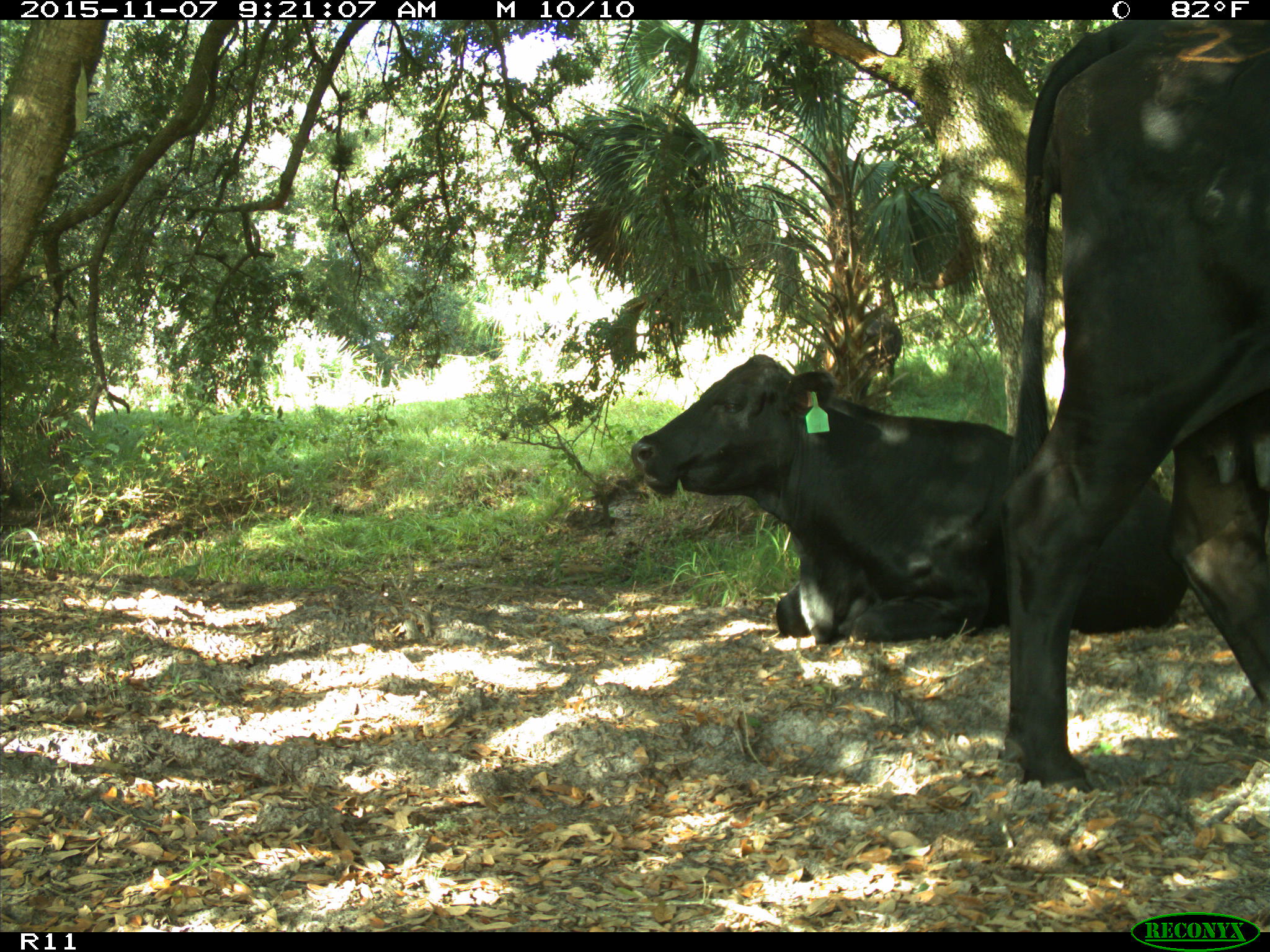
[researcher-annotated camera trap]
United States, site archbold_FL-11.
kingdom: Animalia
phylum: Chordata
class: Mammalia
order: Artiodactyla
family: Bovidae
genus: Bos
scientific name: Bos taurus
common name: domestic cow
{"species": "Bos taurus (domestic cow)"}